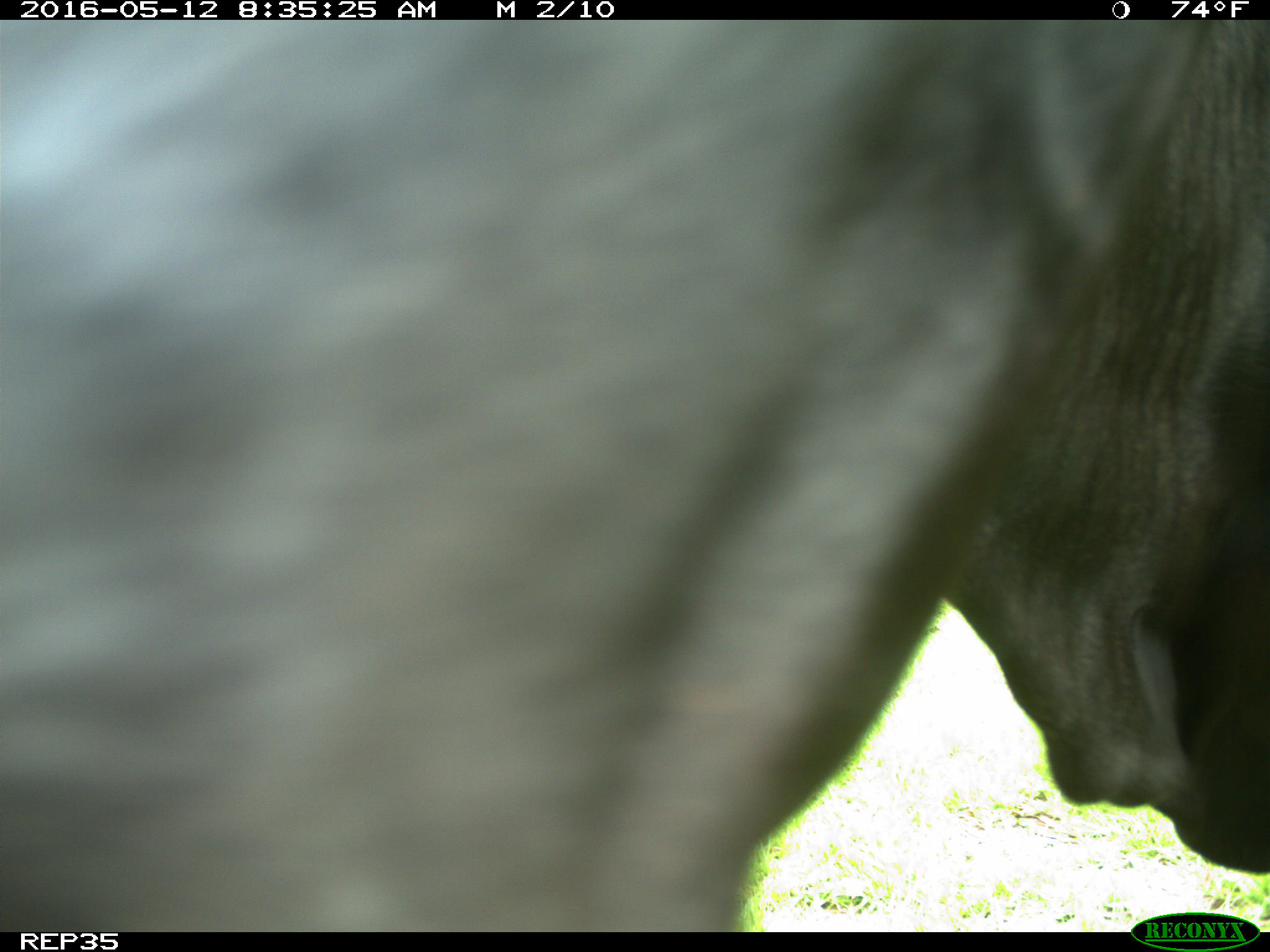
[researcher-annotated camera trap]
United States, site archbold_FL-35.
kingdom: Animalia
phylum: Chordata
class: Mammalia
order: Artiodactyla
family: Bovidae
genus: Bos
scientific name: Bos taurus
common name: domestic cow